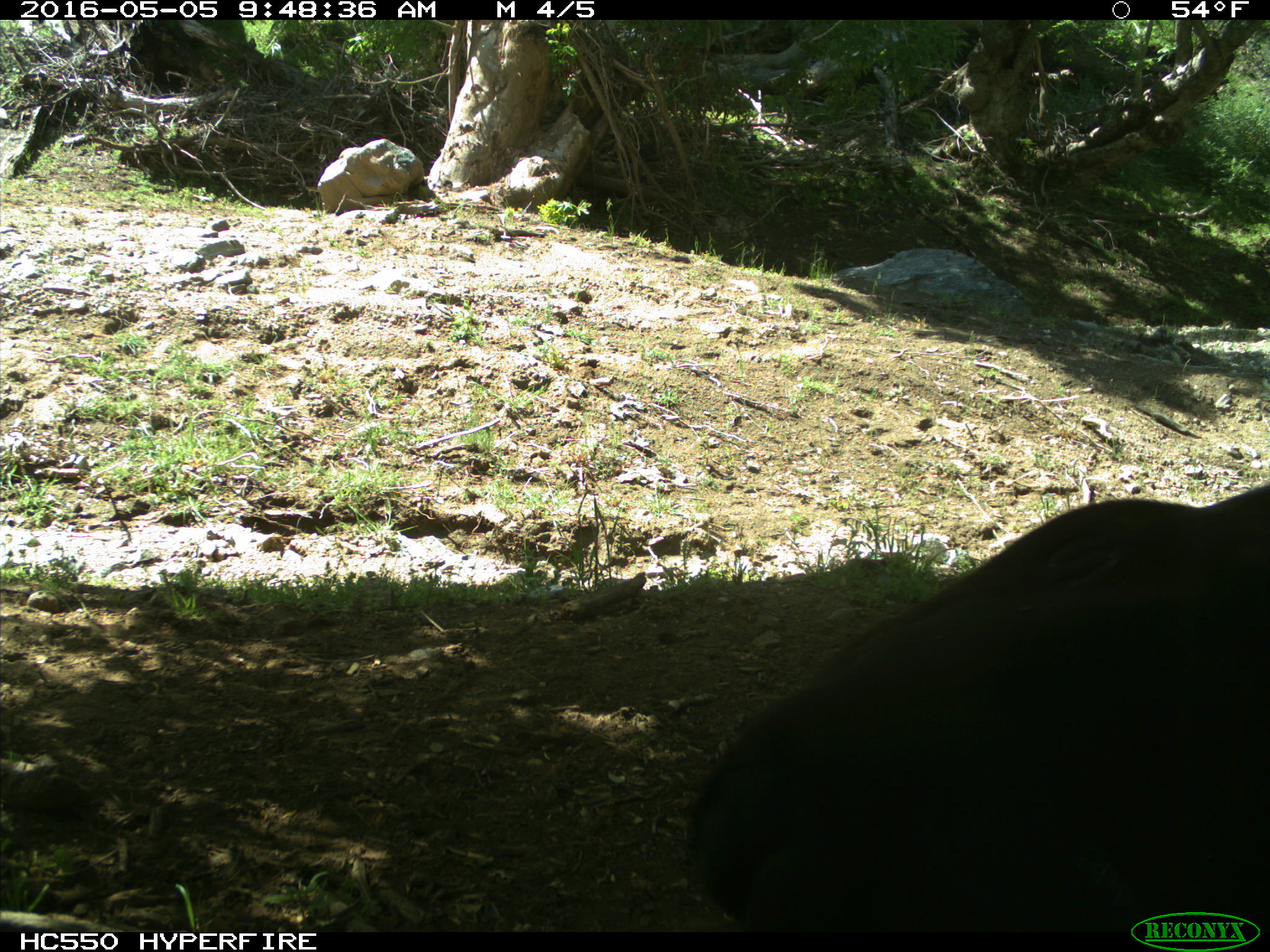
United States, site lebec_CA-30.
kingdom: Animalia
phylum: Chordata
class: Mammalia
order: Artiodactyla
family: Bovidae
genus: Bos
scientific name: Bos taurus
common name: domestic cow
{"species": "Bos taurus (domestic cow)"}